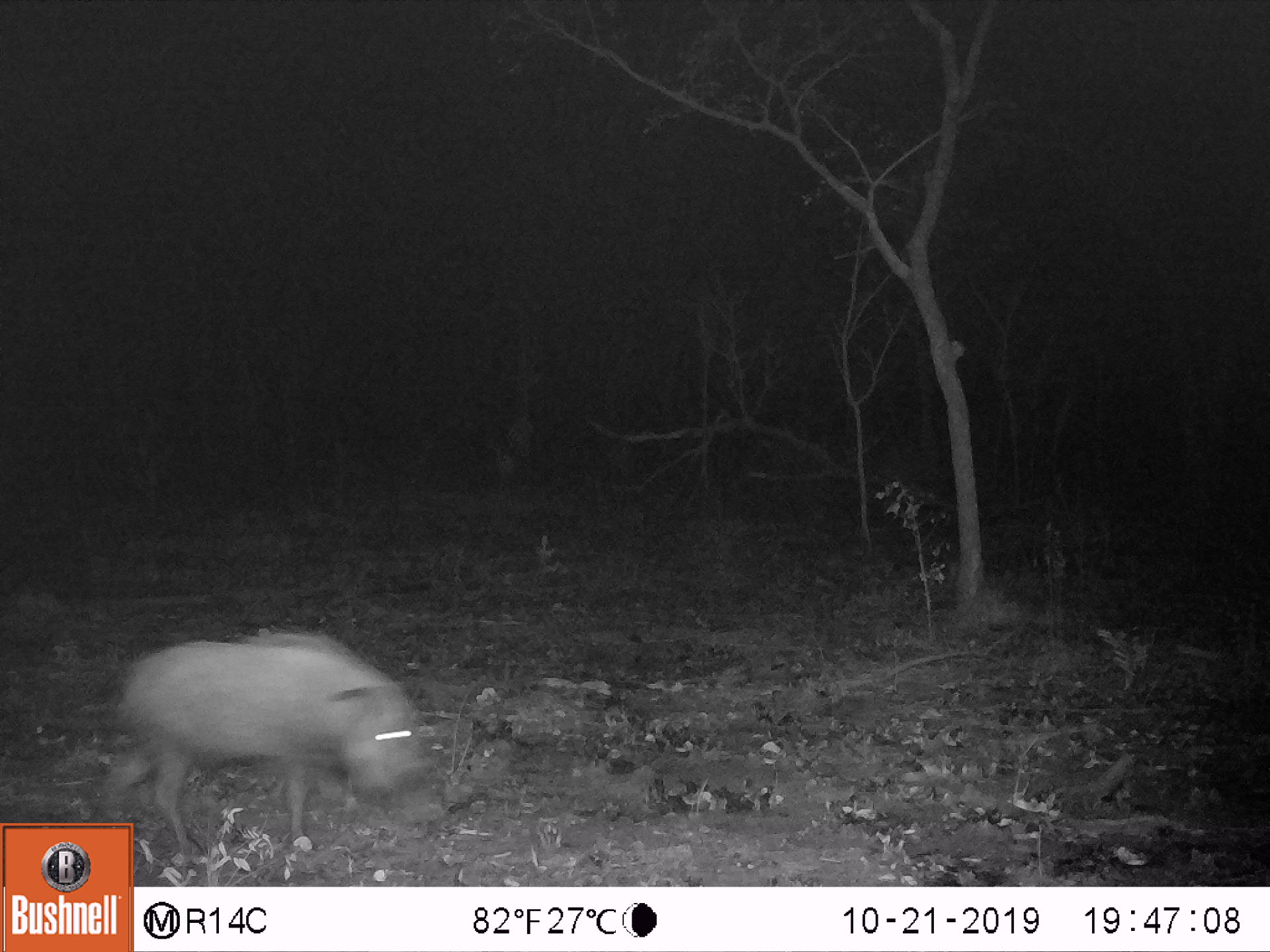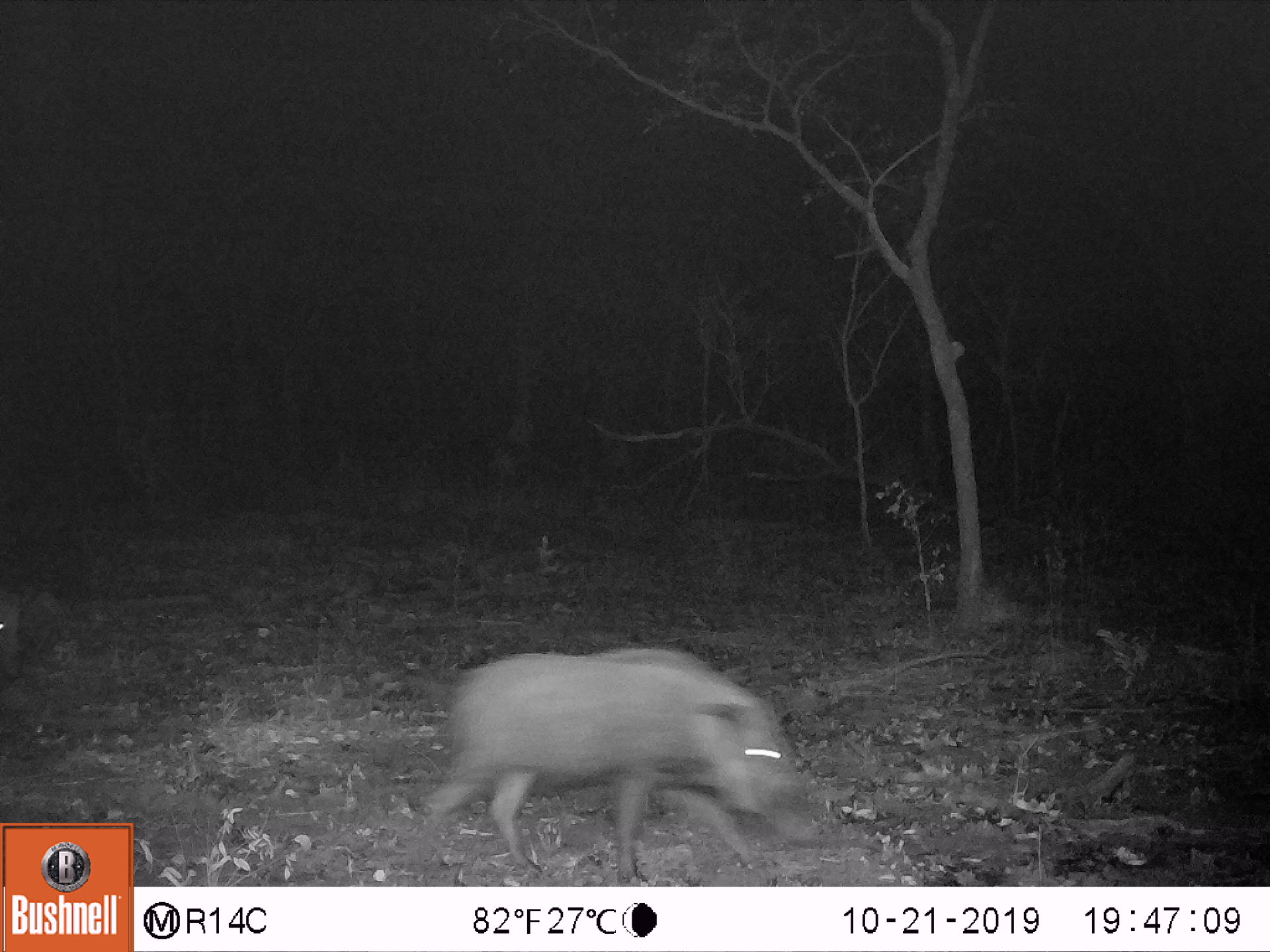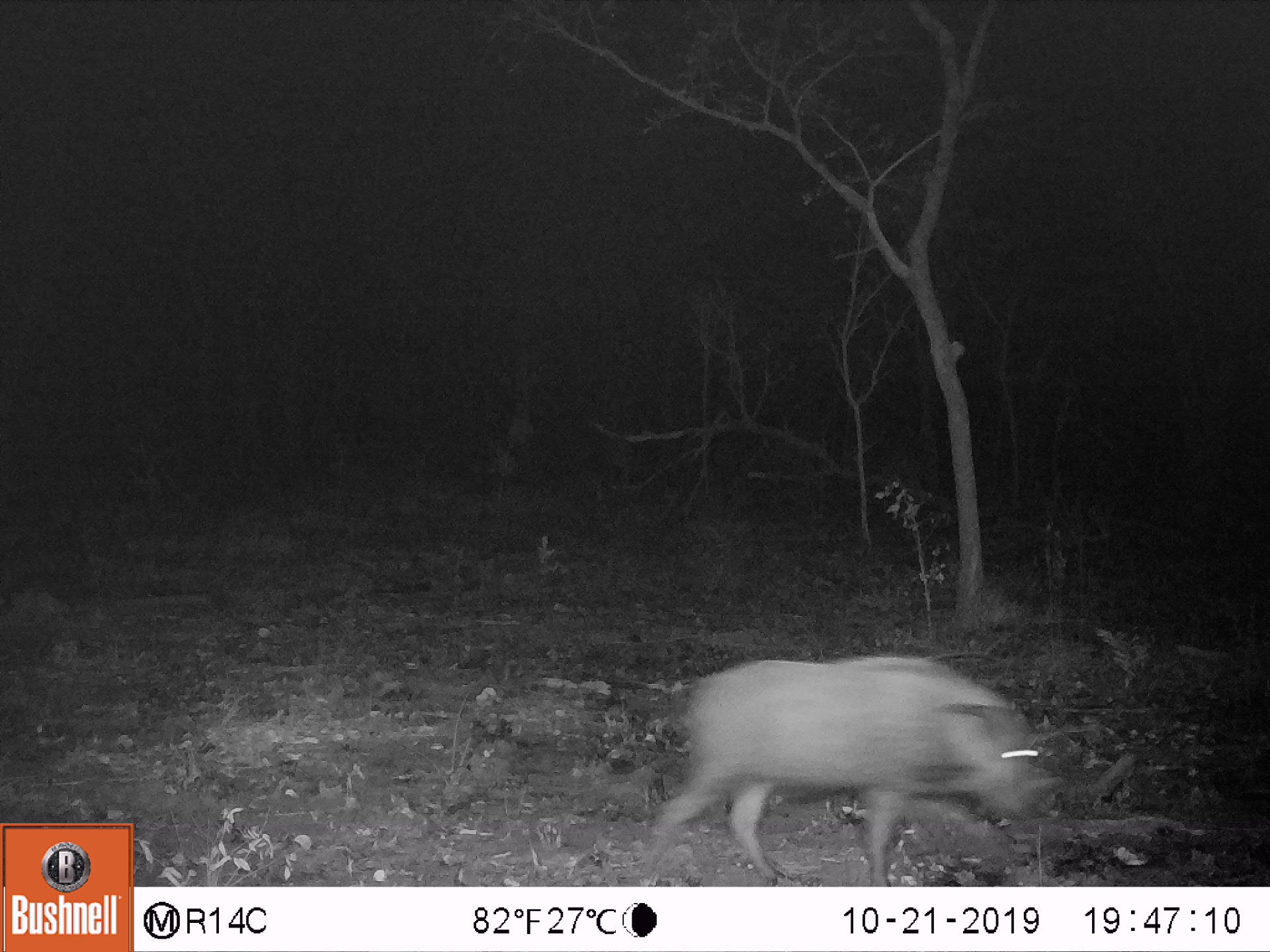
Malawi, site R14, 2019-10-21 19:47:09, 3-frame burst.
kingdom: Animalia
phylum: Chordata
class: Mammalia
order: Artiodactyla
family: Suidae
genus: Potamochoerus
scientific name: Potamochoerus larvatus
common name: bushpig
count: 1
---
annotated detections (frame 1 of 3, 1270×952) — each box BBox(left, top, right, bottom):
bushpig: BBox(134, 629, 420, 858)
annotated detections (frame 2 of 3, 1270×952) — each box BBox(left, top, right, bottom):
bushpig: BBox(420, 646, 801, 864); BBox(1, 587, 23, 682)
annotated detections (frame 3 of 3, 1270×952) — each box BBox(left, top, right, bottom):
bushpig: BBox(641, 657, 1041, 880)